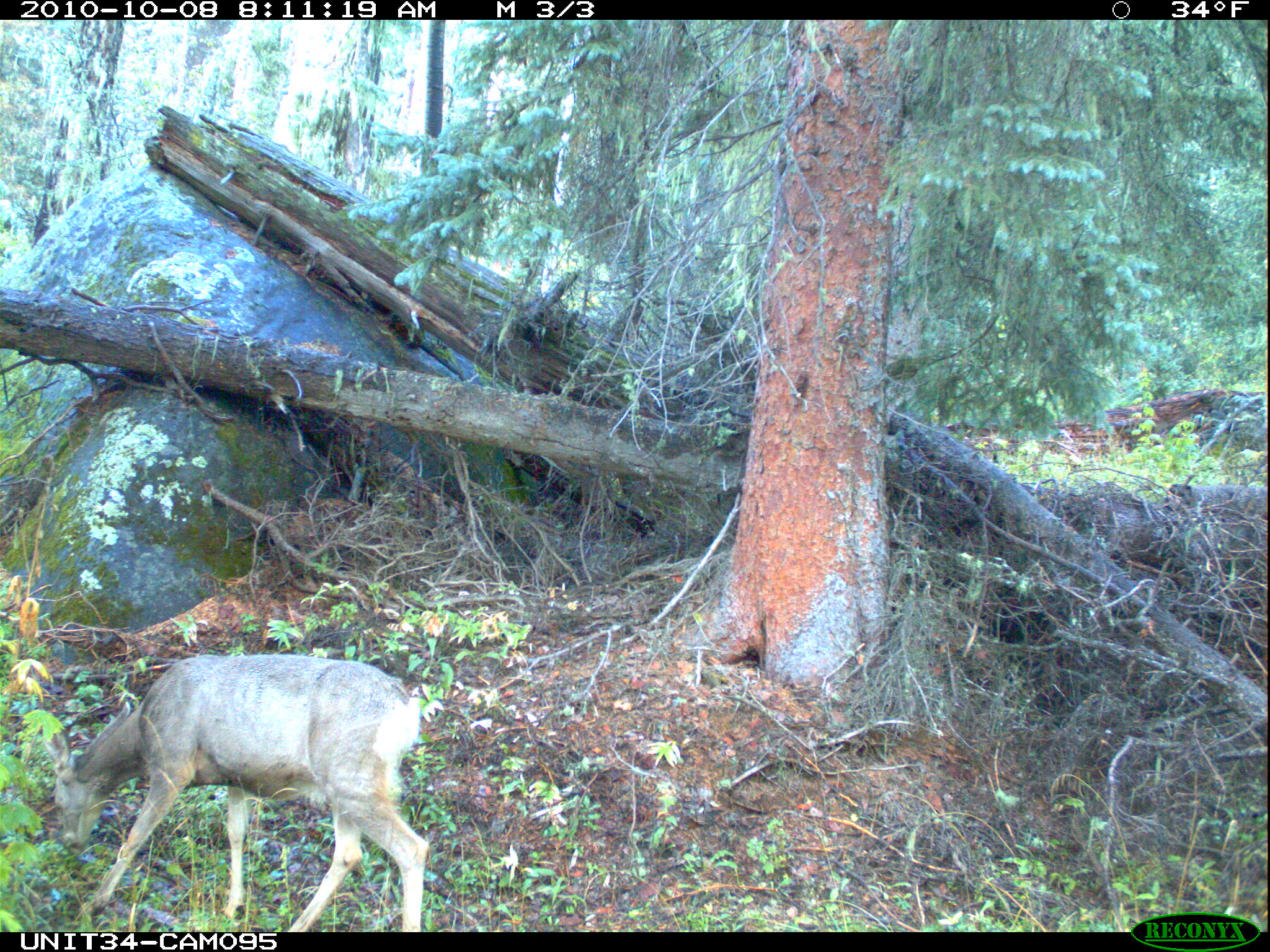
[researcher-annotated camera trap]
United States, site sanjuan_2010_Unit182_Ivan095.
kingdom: Animalia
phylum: Chordata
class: Mammalia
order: Artiodactyla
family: Cervidae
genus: Odocoileus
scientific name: Odocoileus hemionus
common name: mule deer